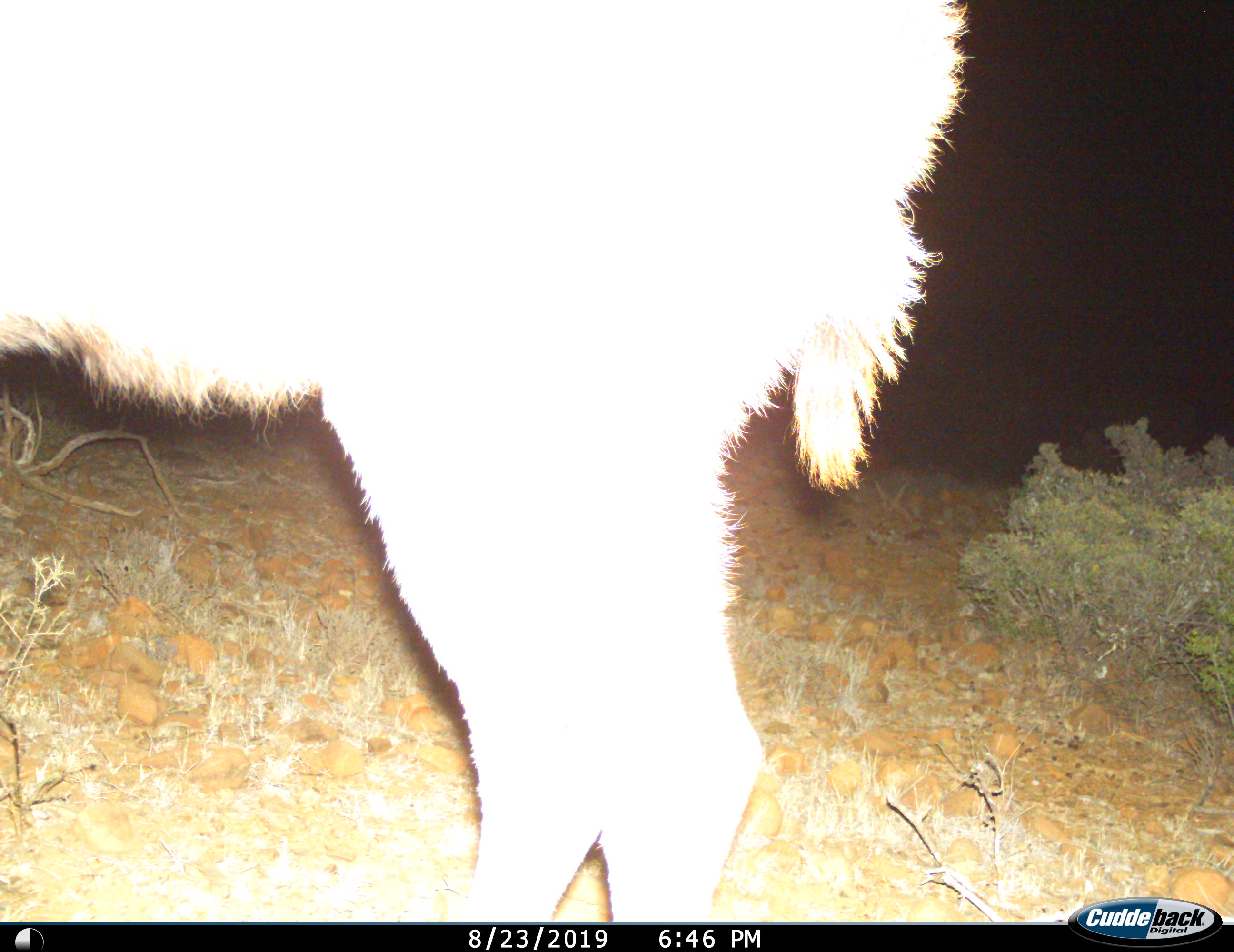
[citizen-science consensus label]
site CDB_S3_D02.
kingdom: Animalia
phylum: Chordata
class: Mammalia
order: Artiodactyla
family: Bovidae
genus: Tragelaphus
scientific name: Tragelaphus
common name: kudu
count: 1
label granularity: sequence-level